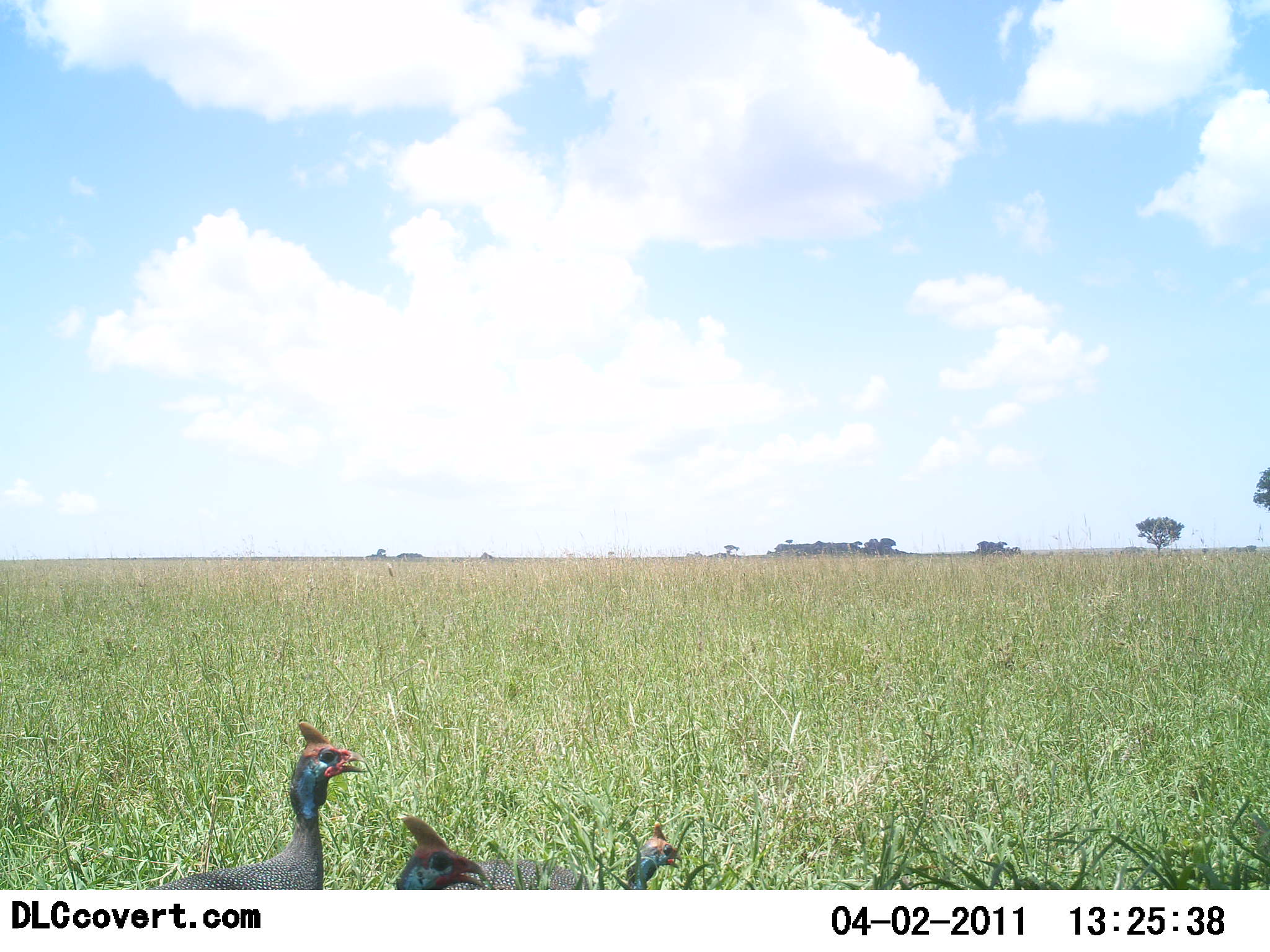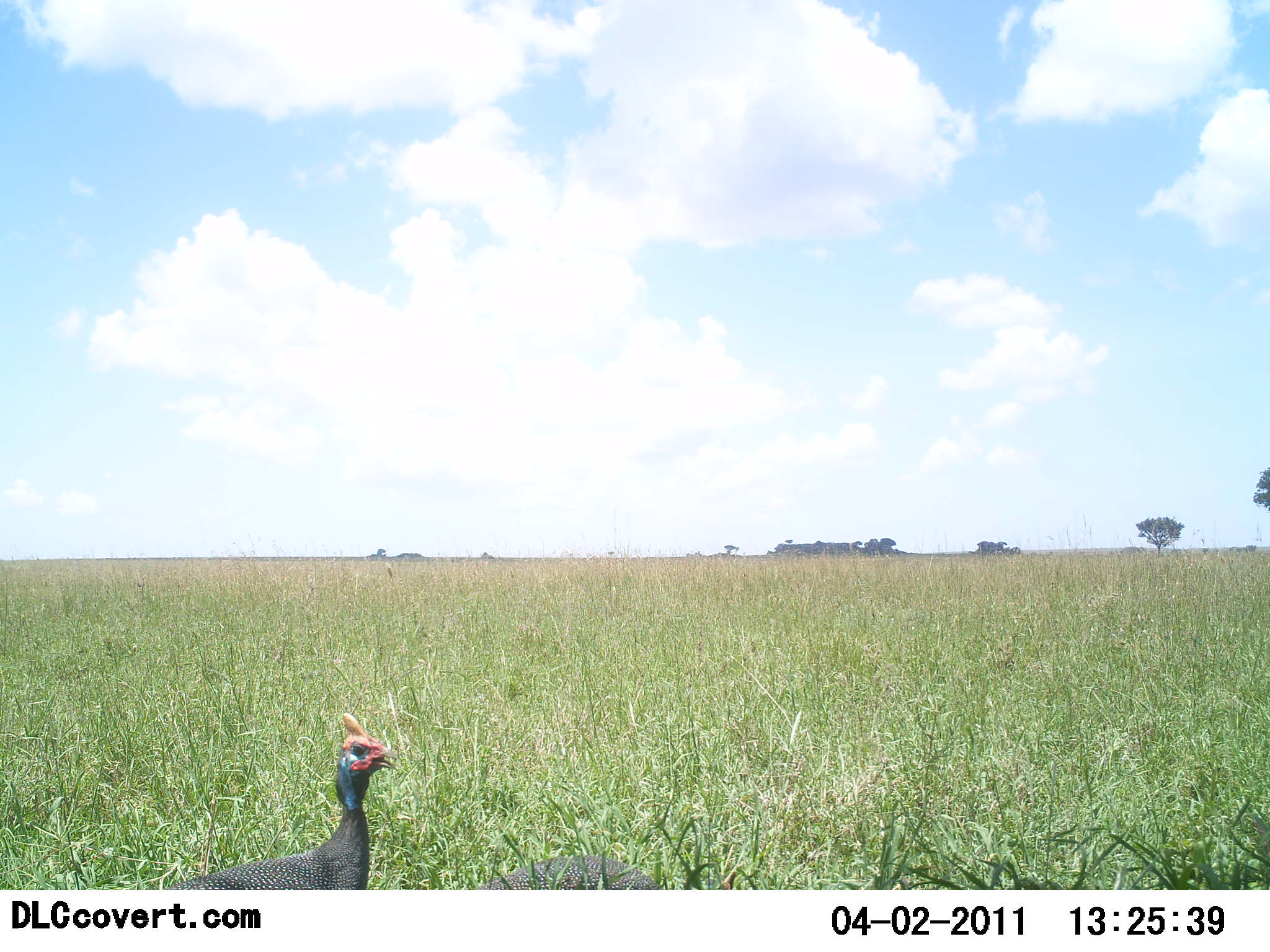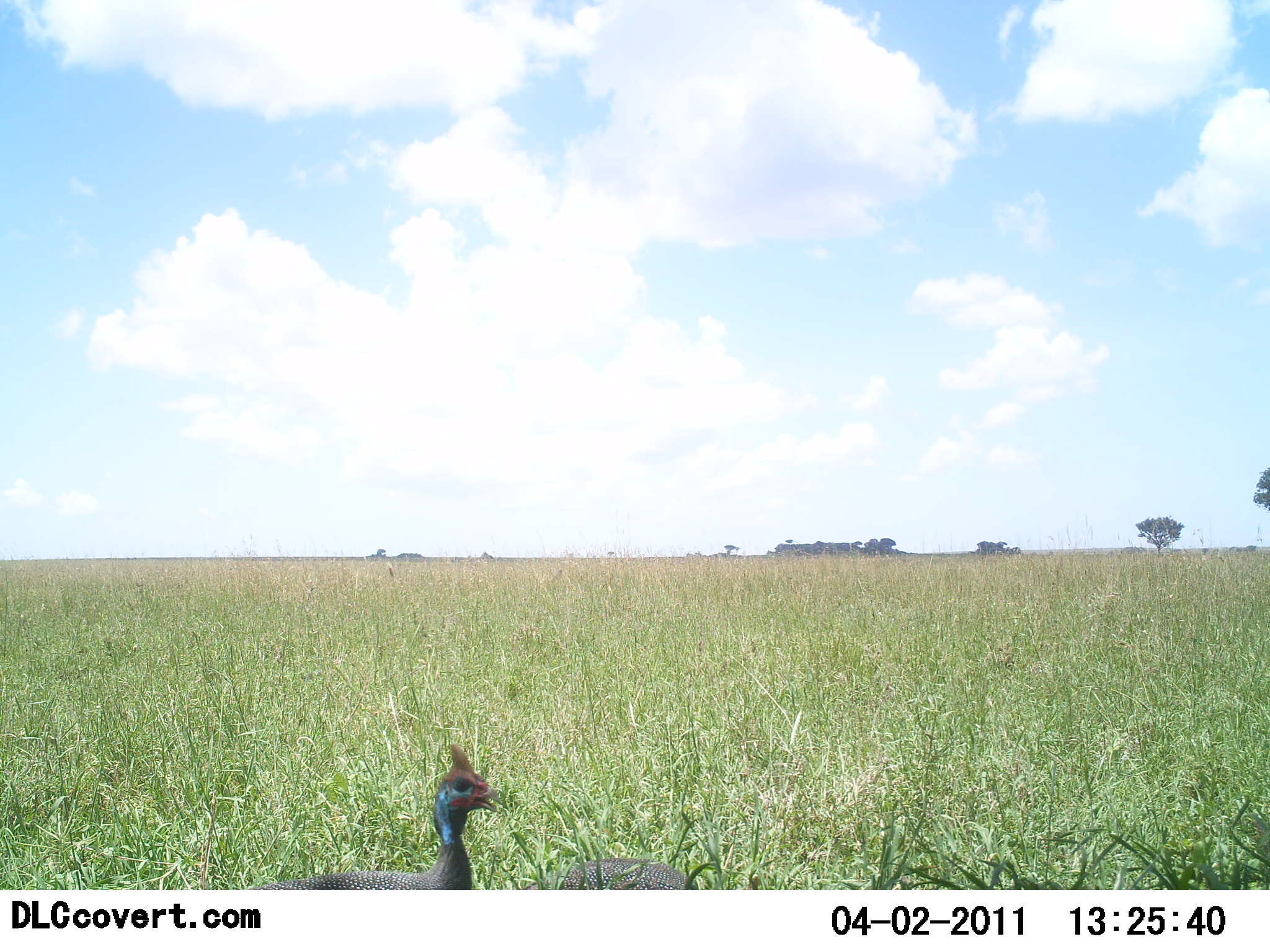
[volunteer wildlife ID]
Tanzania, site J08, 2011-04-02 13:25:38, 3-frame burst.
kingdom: Animalia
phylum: Chordata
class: Aves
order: Galliformes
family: Numididae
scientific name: Numididae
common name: guinea fowl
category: guineafowl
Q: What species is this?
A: Guineafowl (guinea fowl) (Numididae).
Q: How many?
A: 3.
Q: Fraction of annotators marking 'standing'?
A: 50%.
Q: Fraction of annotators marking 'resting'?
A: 20%.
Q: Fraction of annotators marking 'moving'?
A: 60%.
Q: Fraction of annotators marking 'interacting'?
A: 10%.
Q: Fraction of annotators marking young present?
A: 0%.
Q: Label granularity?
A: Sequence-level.